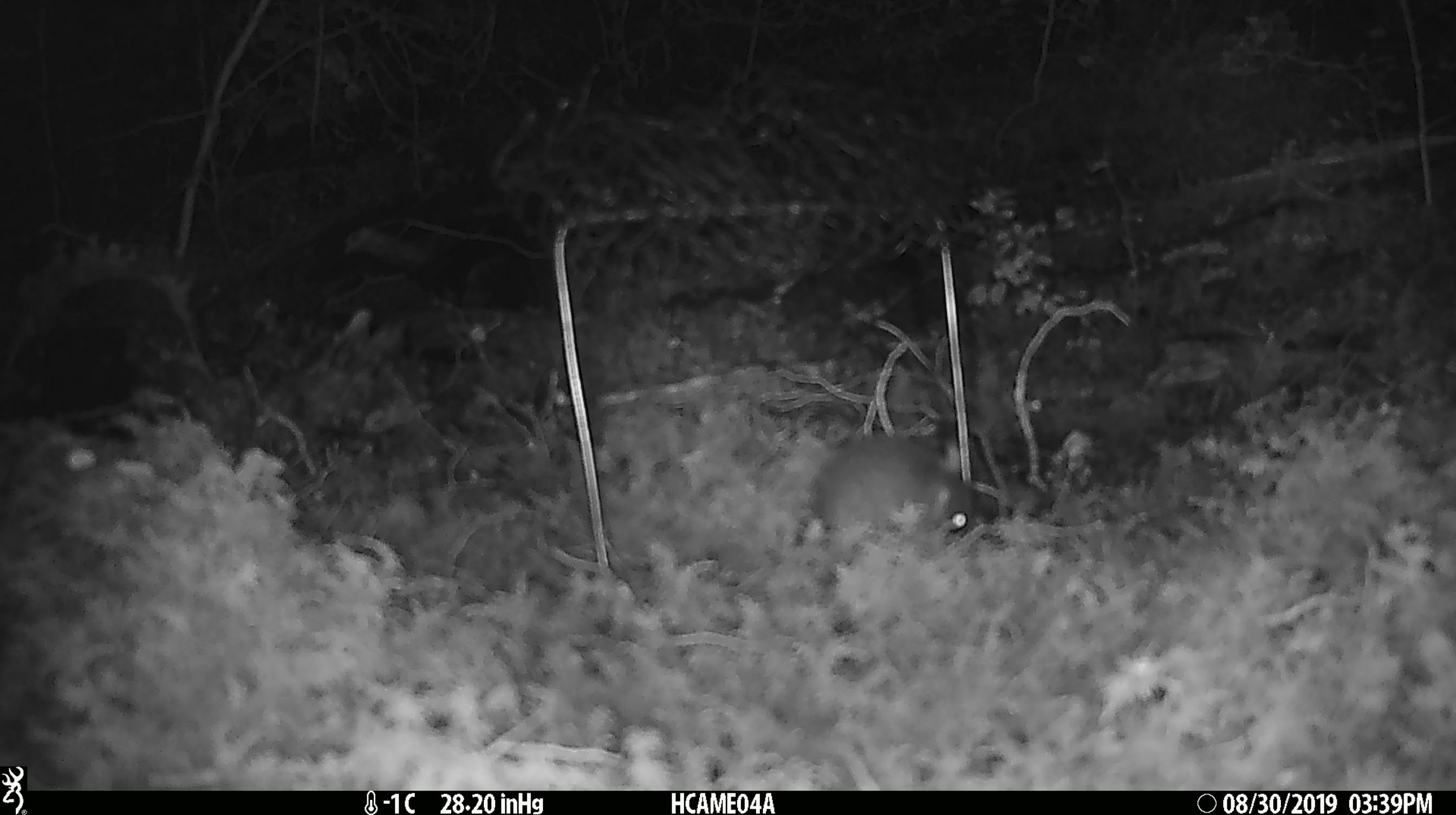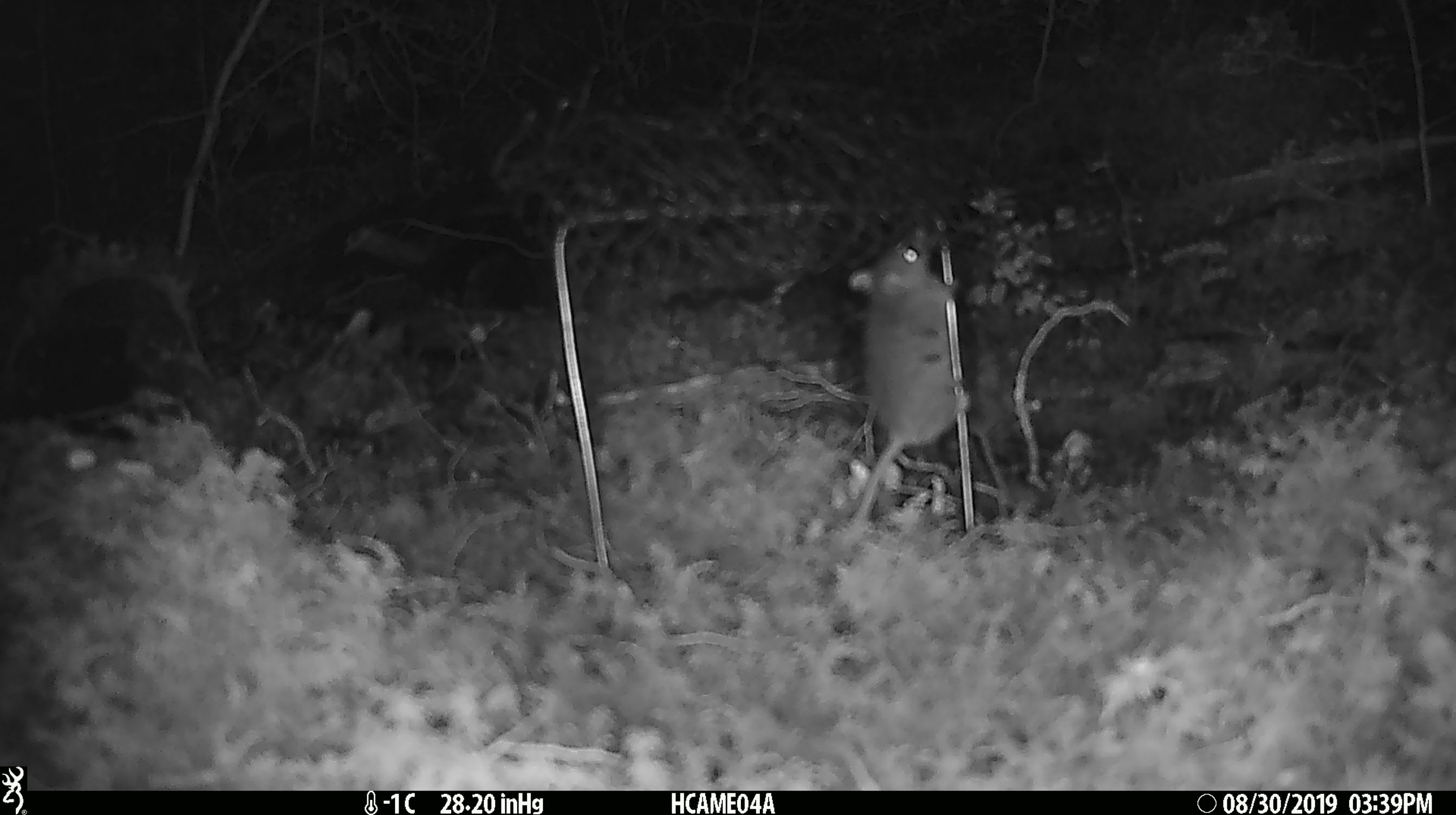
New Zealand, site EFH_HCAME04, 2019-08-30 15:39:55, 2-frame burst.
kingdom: Animalia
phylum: Chordata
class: Mammalia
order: Rodentia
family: Muridae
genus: Mus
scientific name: Mus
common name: mouse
Mouse (Mus).